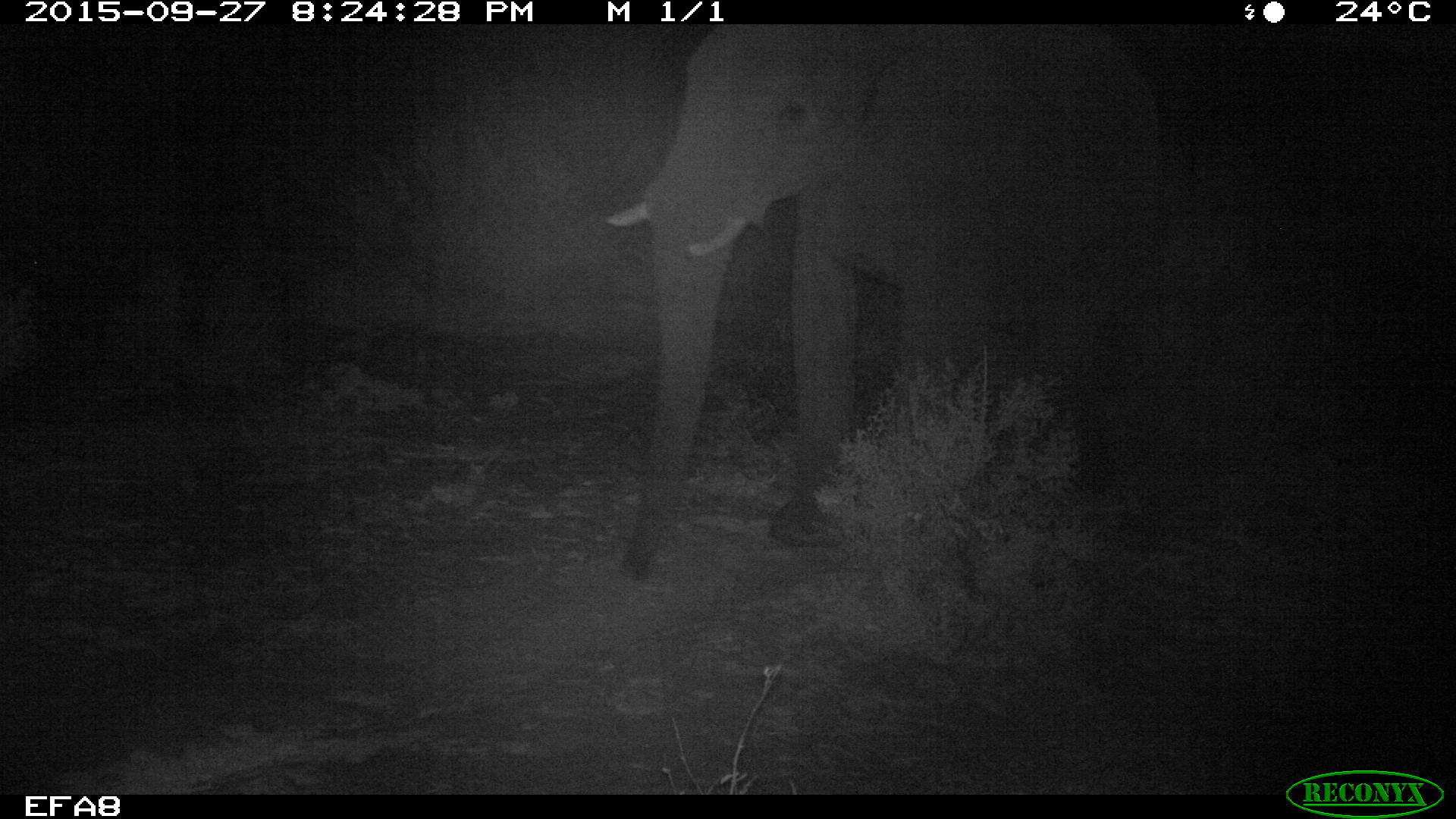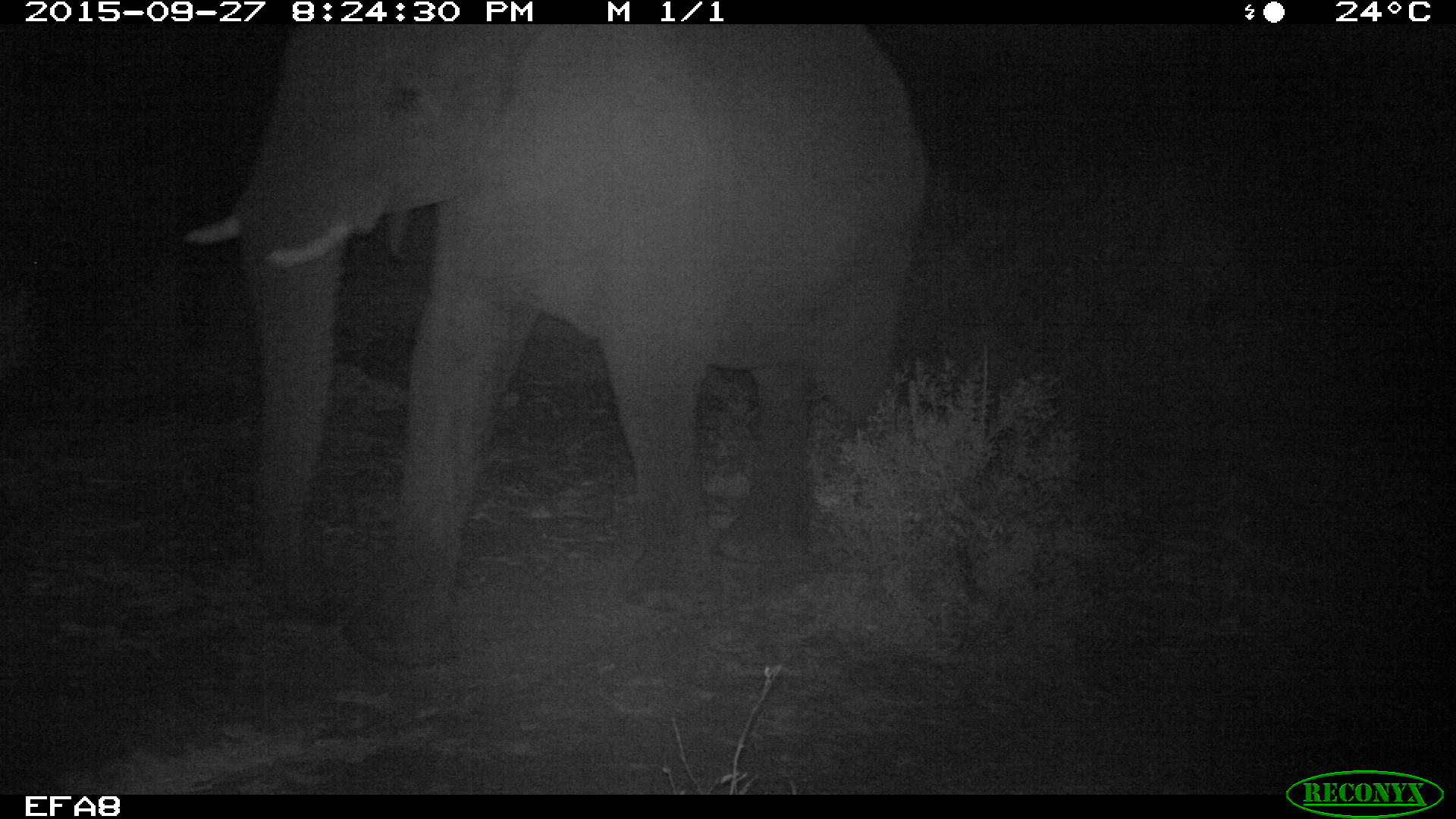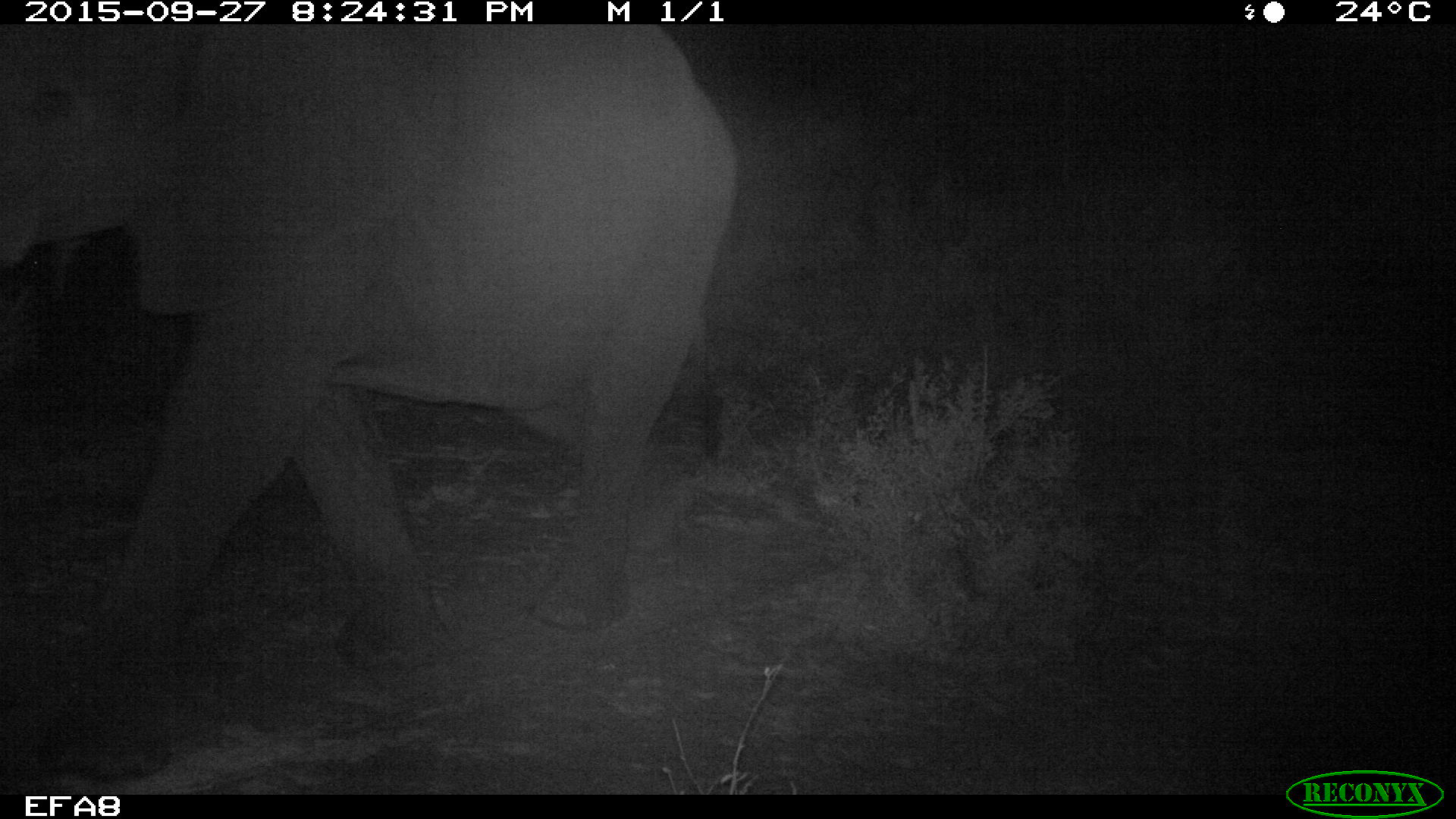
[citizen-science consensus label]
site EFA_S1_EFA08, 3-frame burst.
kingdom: Animalia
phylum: Chordata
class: Mammalia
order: Proboscidea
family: Elephantidae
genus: Loxodonta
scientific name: Loxodonta africana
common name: african bush elephant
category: elephant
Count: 1.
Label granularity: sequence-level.